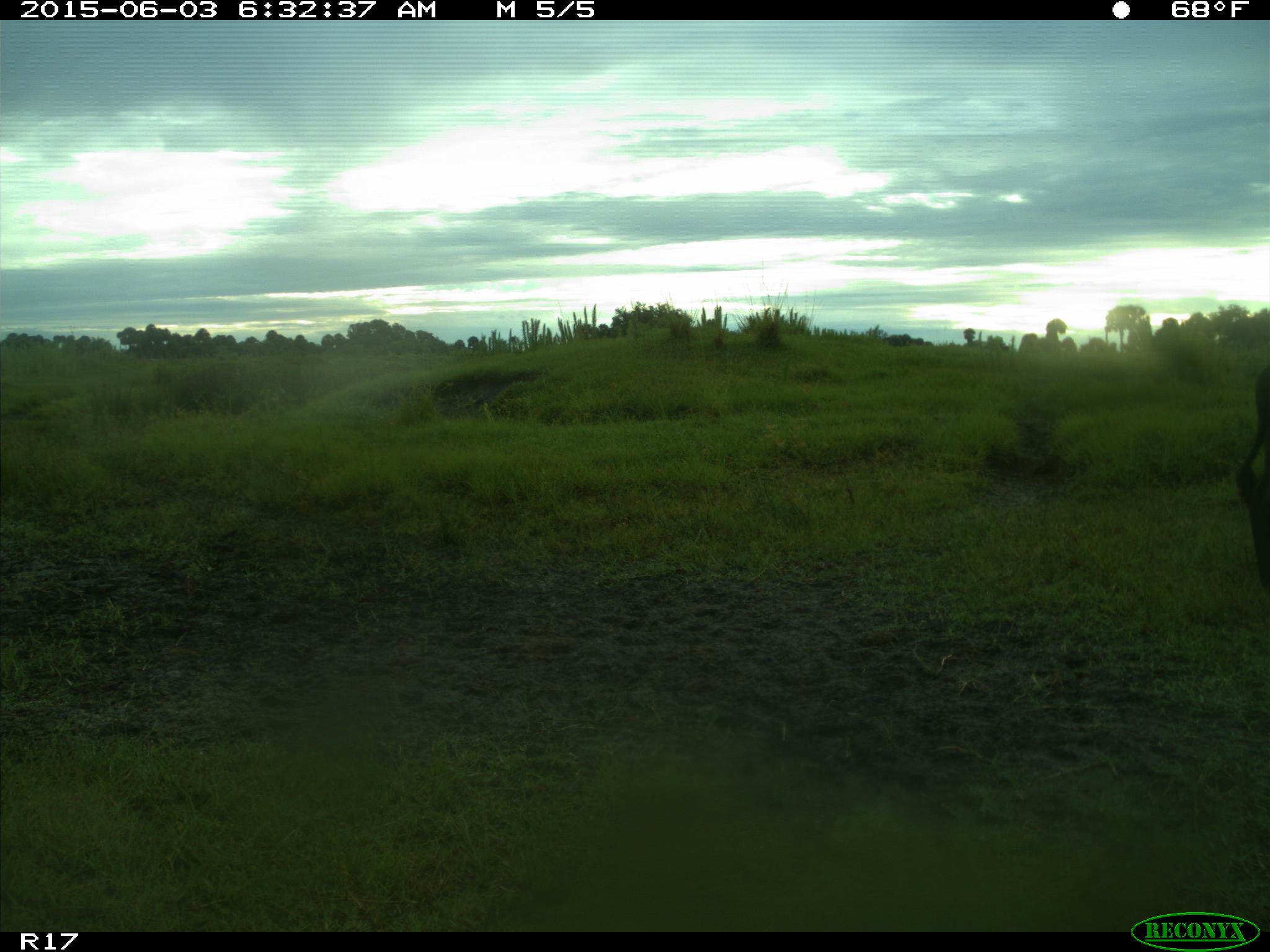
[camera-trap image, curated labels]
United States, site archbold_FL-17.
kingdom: Animalia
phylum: Chordata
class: Mammalia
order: Artiodactyla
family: Bovidae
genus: Bos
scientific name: Bos taurus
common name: domestic cow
Bos taurus (domestic cow).